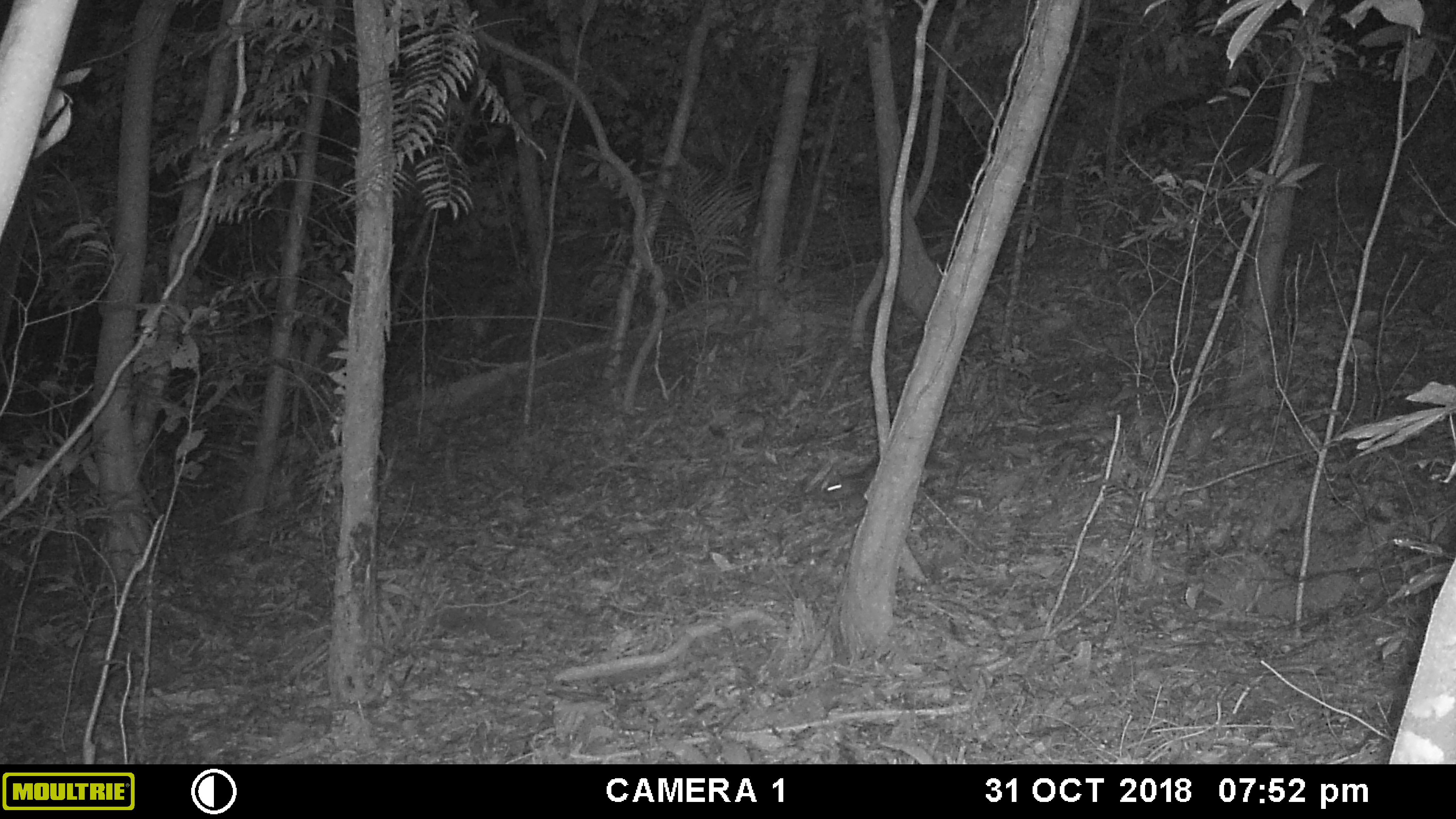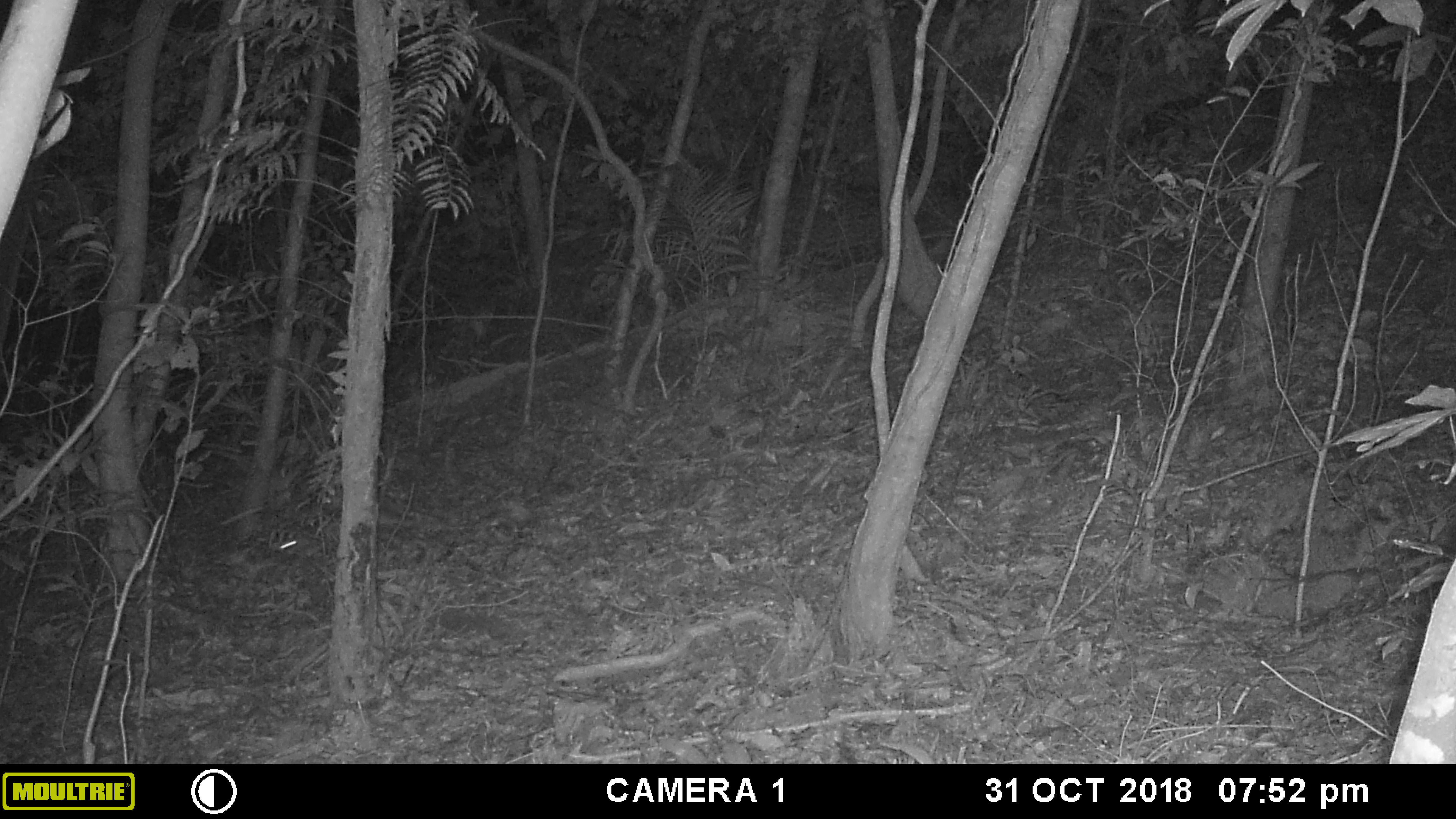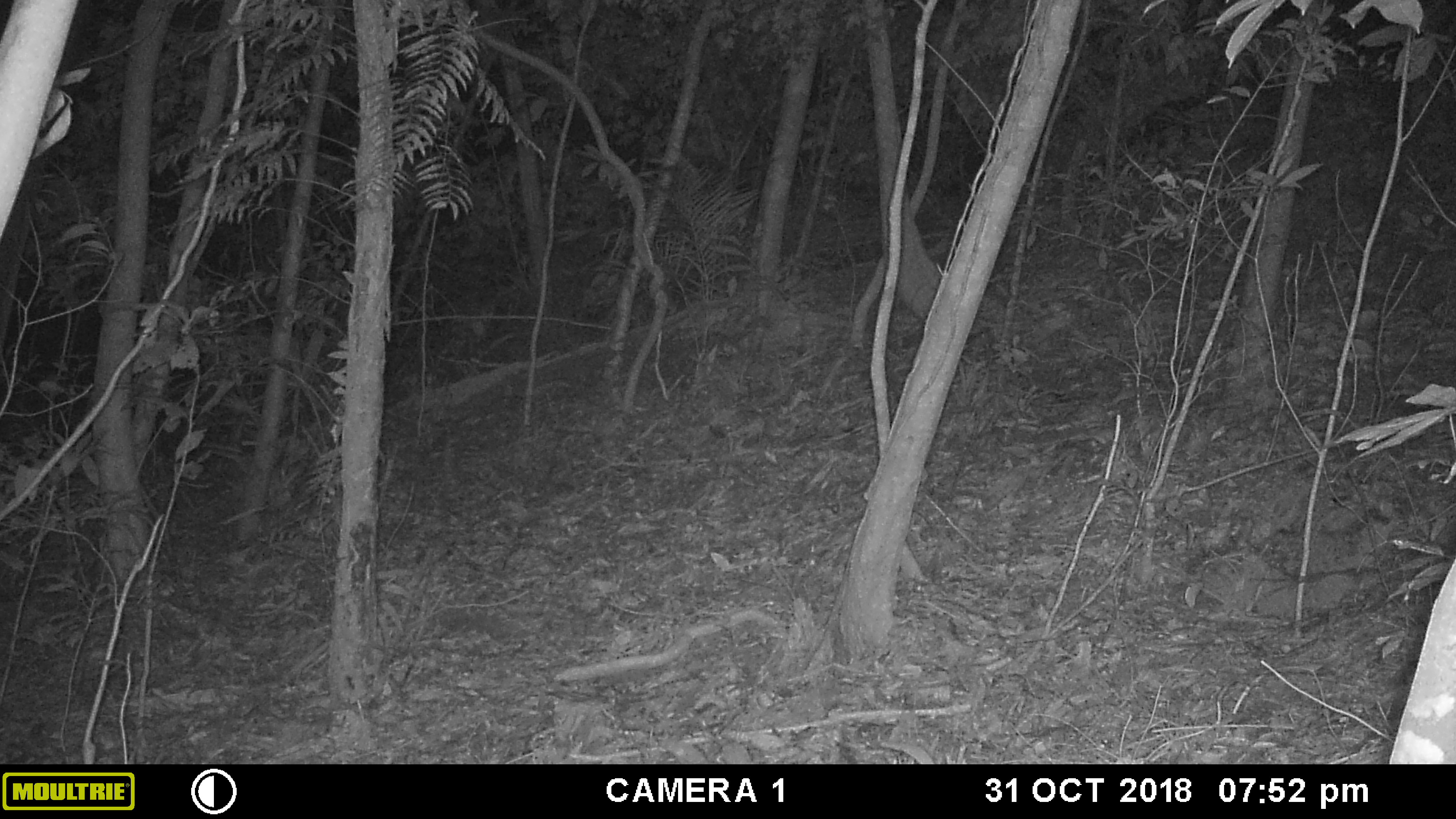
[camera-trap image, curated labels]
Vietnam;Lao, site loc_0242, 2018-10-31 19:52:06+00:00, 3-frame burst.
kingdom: Animalia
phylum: Chordata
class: Mammalia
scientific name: Mammalia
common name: mammal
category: unidentified small mammal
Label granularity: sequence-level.